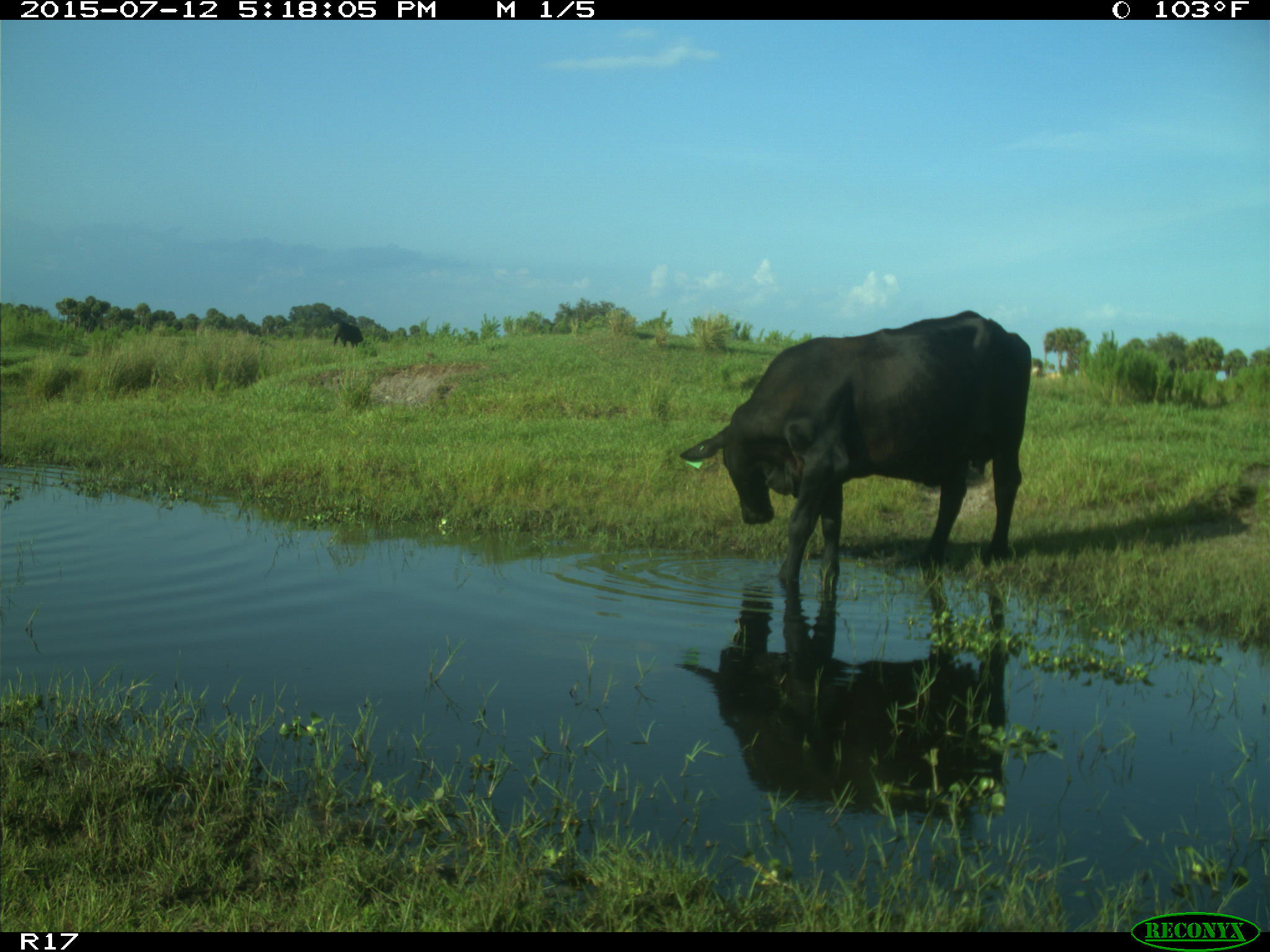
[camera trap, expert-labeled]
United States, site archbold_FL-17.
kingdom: Animalia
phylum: Chordata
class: Mammalia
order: Artiodactyla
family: Bovidae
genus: Bos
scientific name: Bos taurus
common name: domestic cow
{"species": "Bos taurus (domestic cow)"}